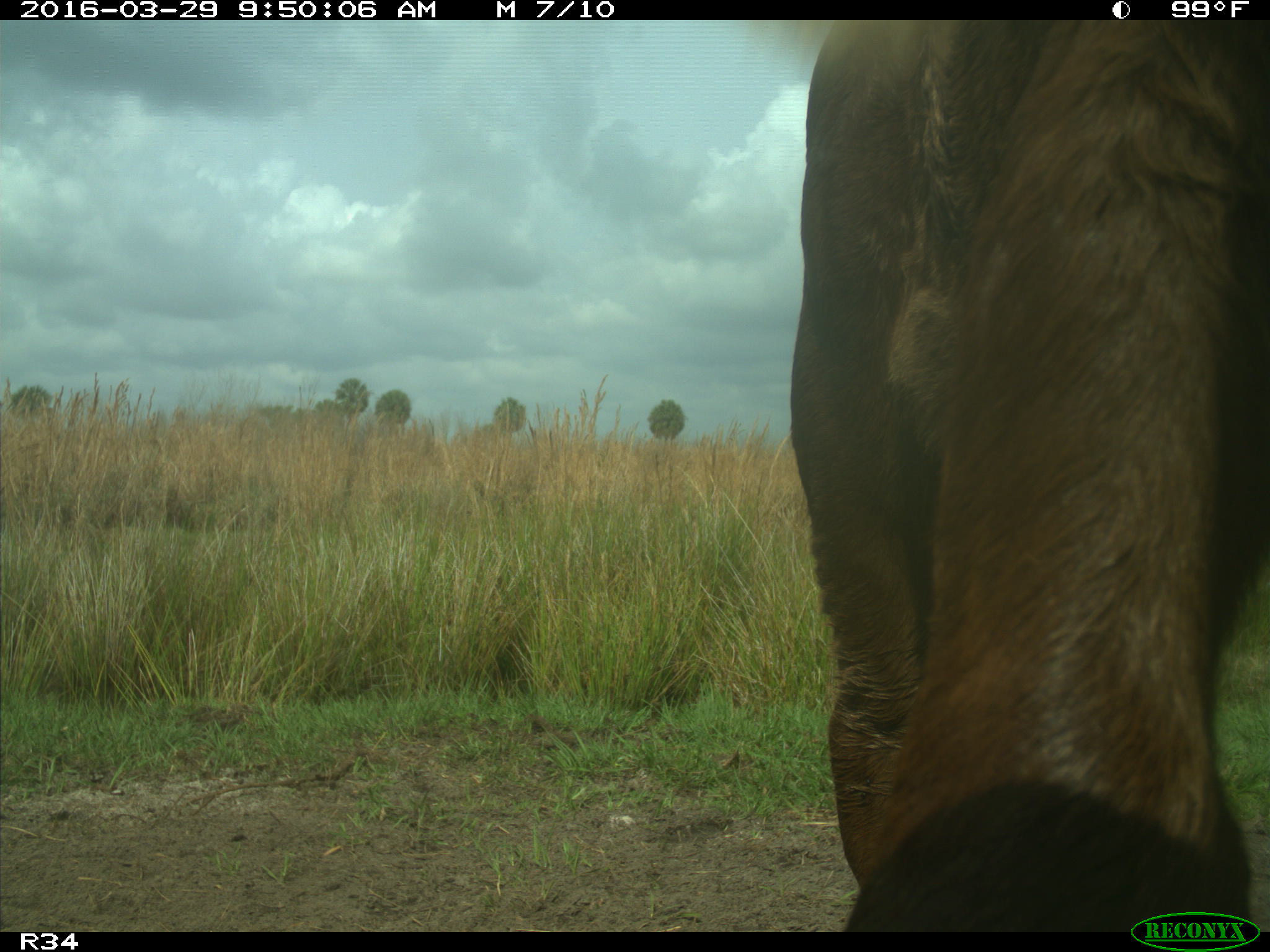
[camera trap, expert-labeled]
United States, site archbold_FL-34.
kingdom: Animalia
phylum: Chordata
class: Mammalia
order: Artiodactyla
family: Bovidae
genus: Bos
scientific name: Bos taurus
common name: domestic cow